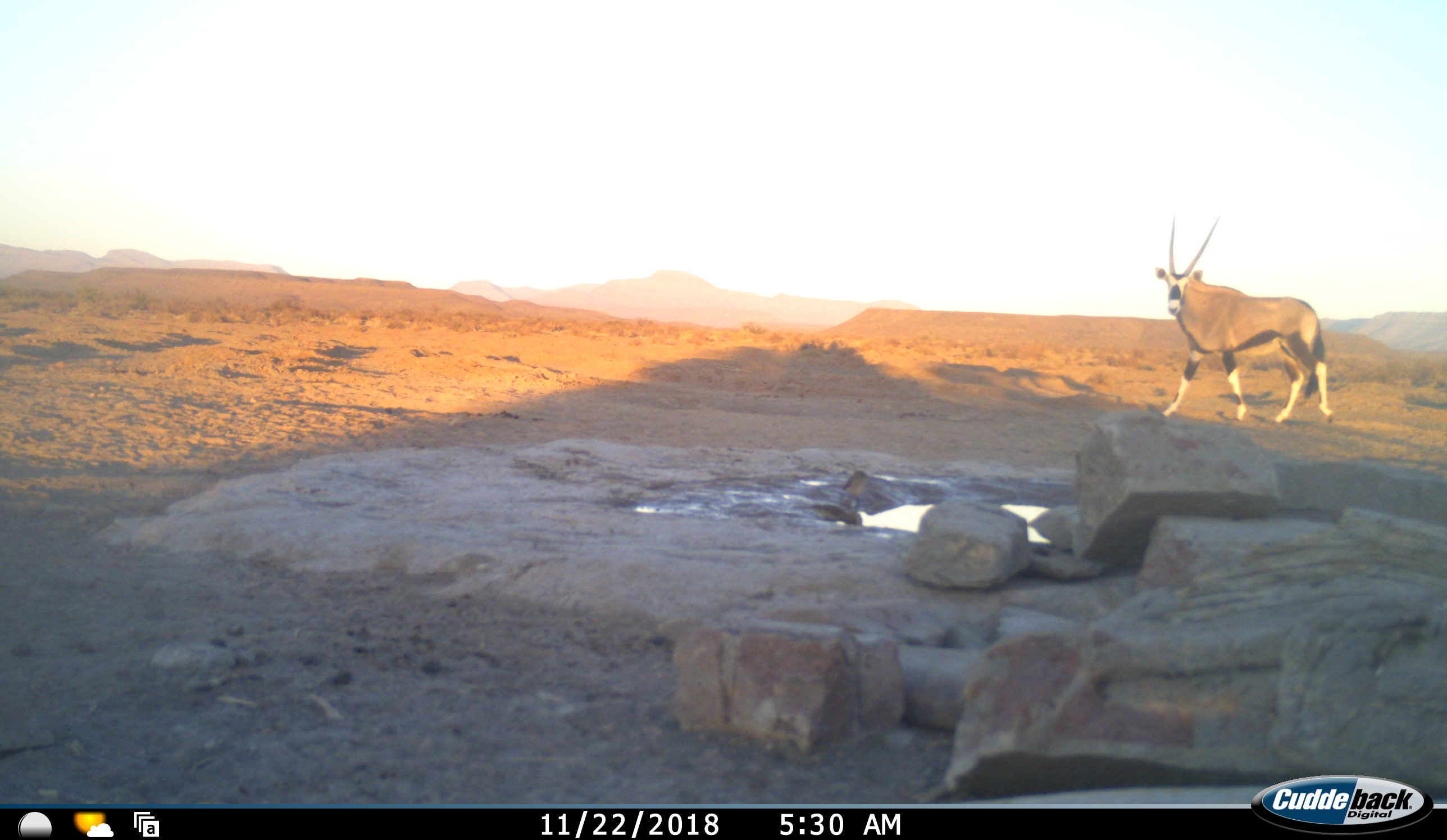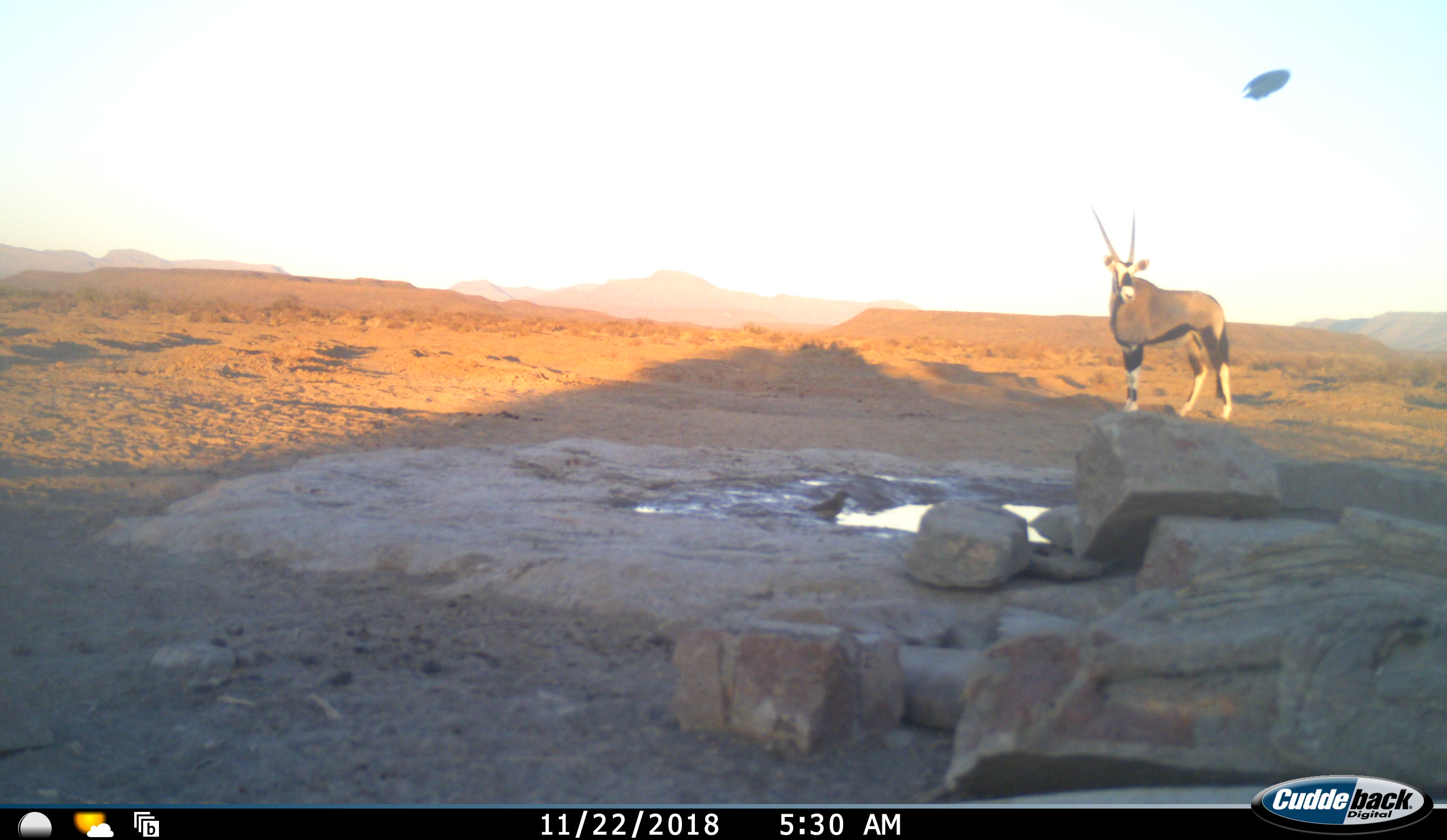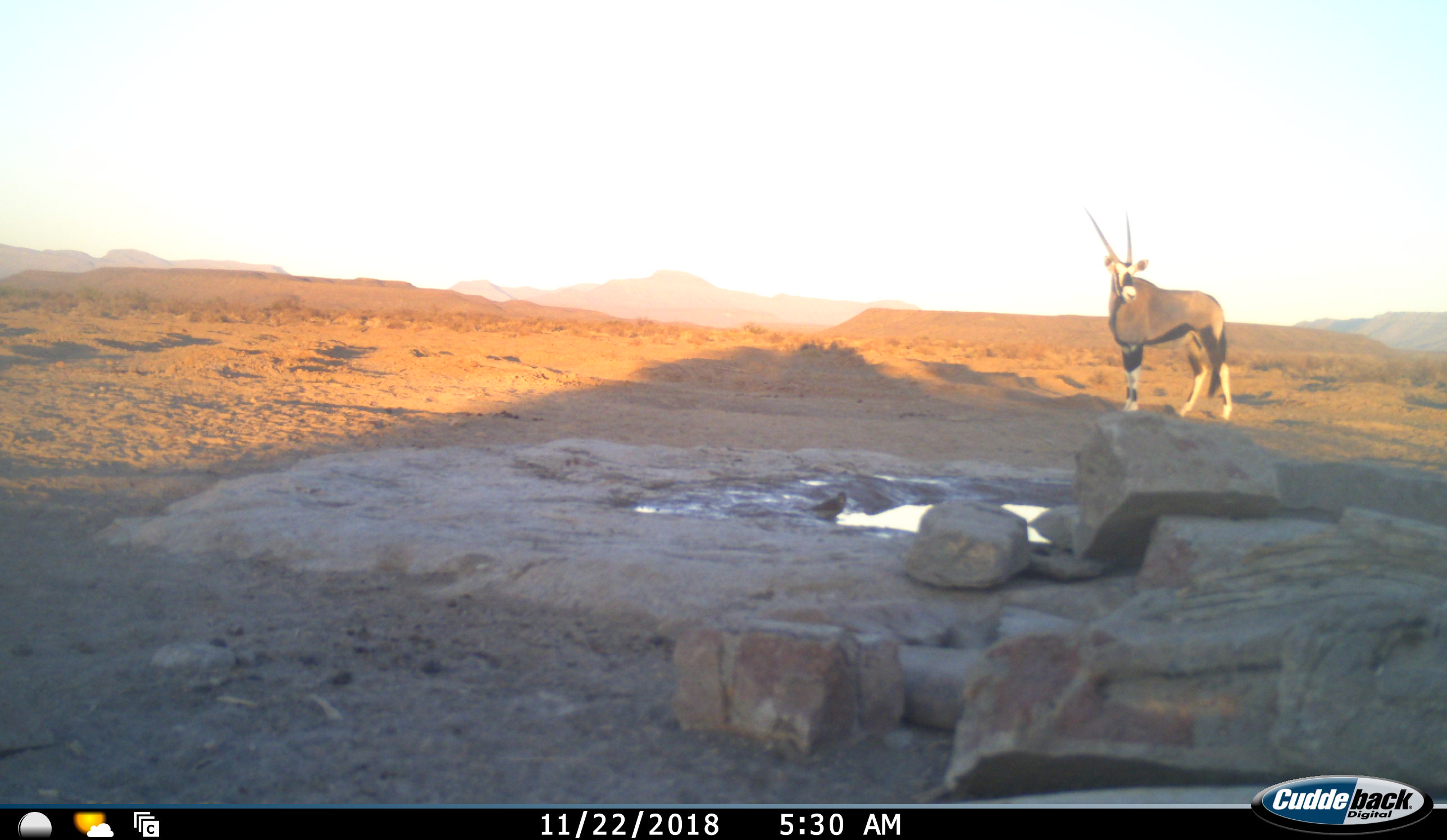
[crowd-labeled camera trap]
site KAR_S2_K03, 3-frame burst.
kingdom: Animalia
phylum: Chordata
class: Mammalia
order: Artiodactyla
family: Bovidae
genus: Oryx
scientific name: Oryx gazella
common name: gemsbok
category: oryx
Oryx (gemsbok) (Oryx gazella), count 1. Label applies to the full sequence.